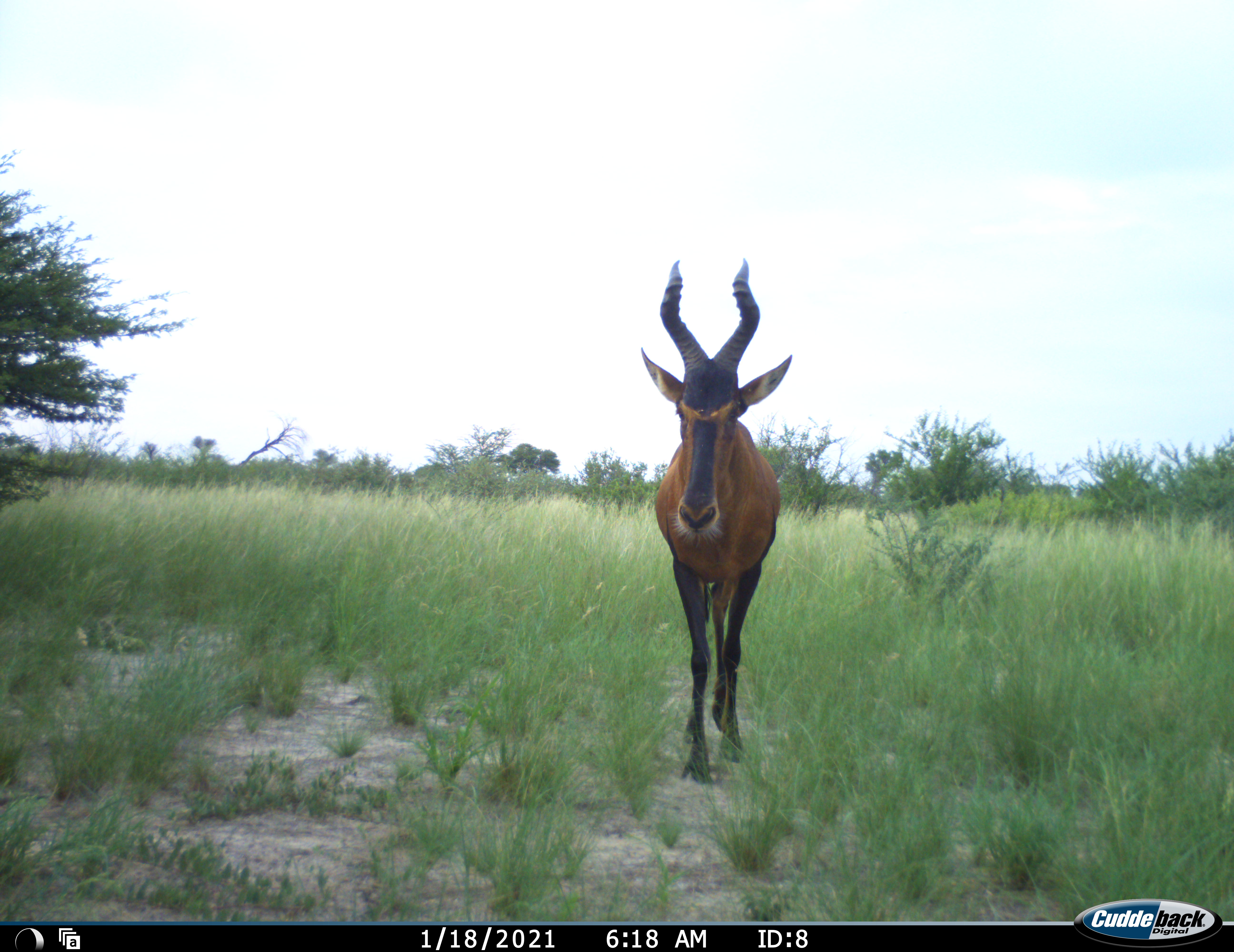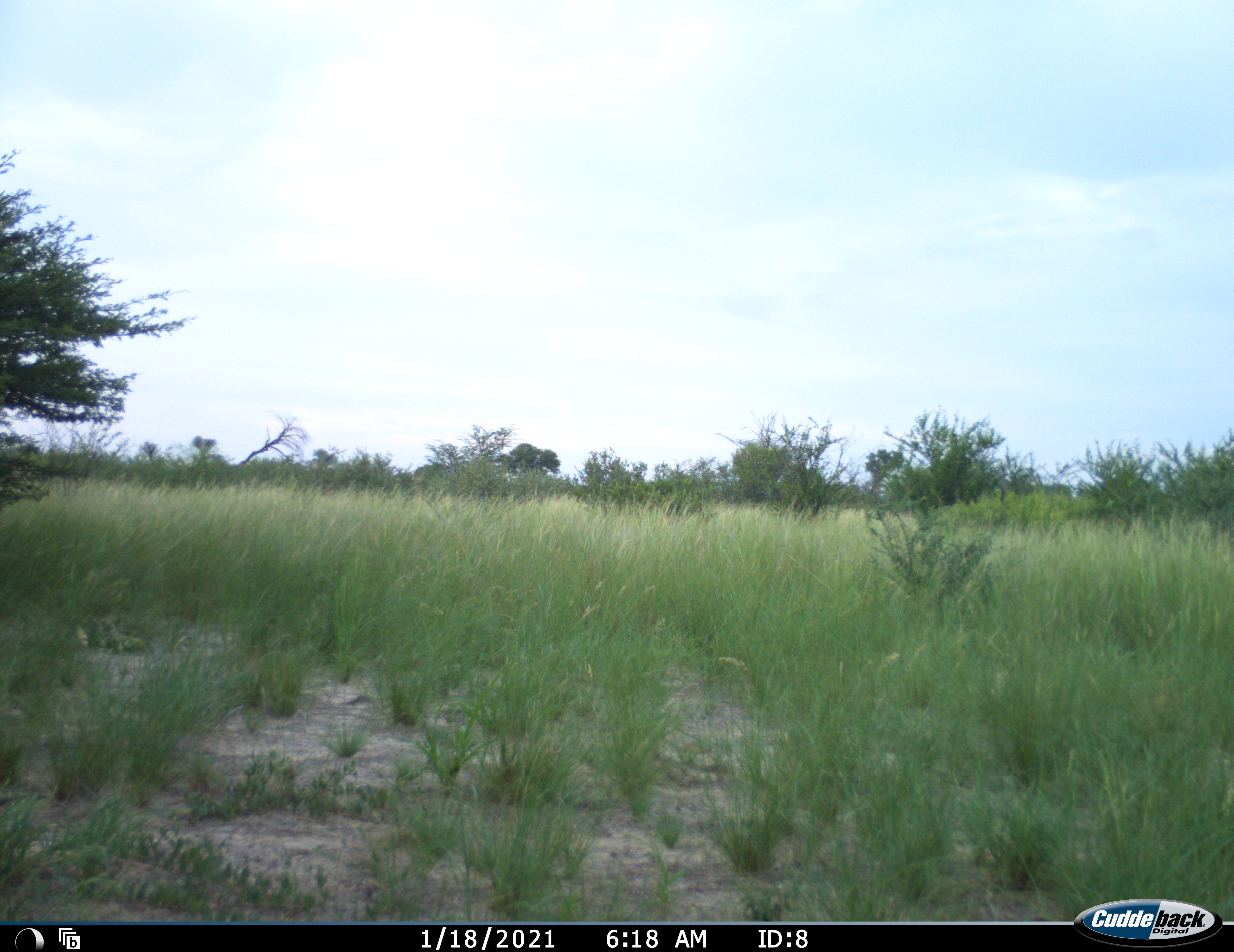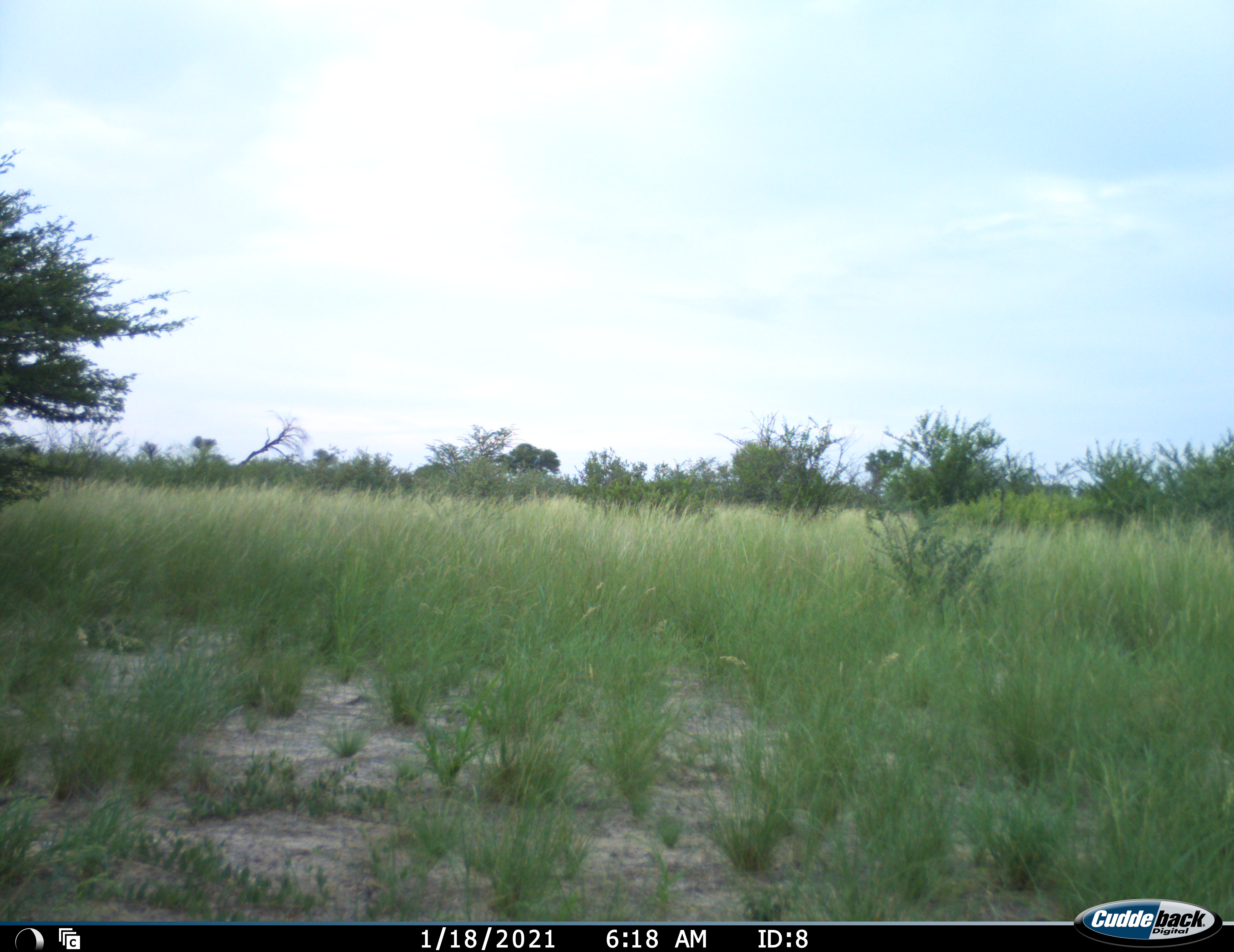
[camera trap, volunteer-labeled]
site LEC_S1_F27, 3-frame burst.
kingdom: Animalia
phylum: Chordata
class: Mammalia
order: Artiodactyla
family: Bovidae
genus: Alcelaphus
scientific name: Alcelaphus buselaphus caama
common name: red hartebeest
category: hartebeestred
Hartebeestred (red hartebeest) (Alcelaphus buselaphus caama), count 1. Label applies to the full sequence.